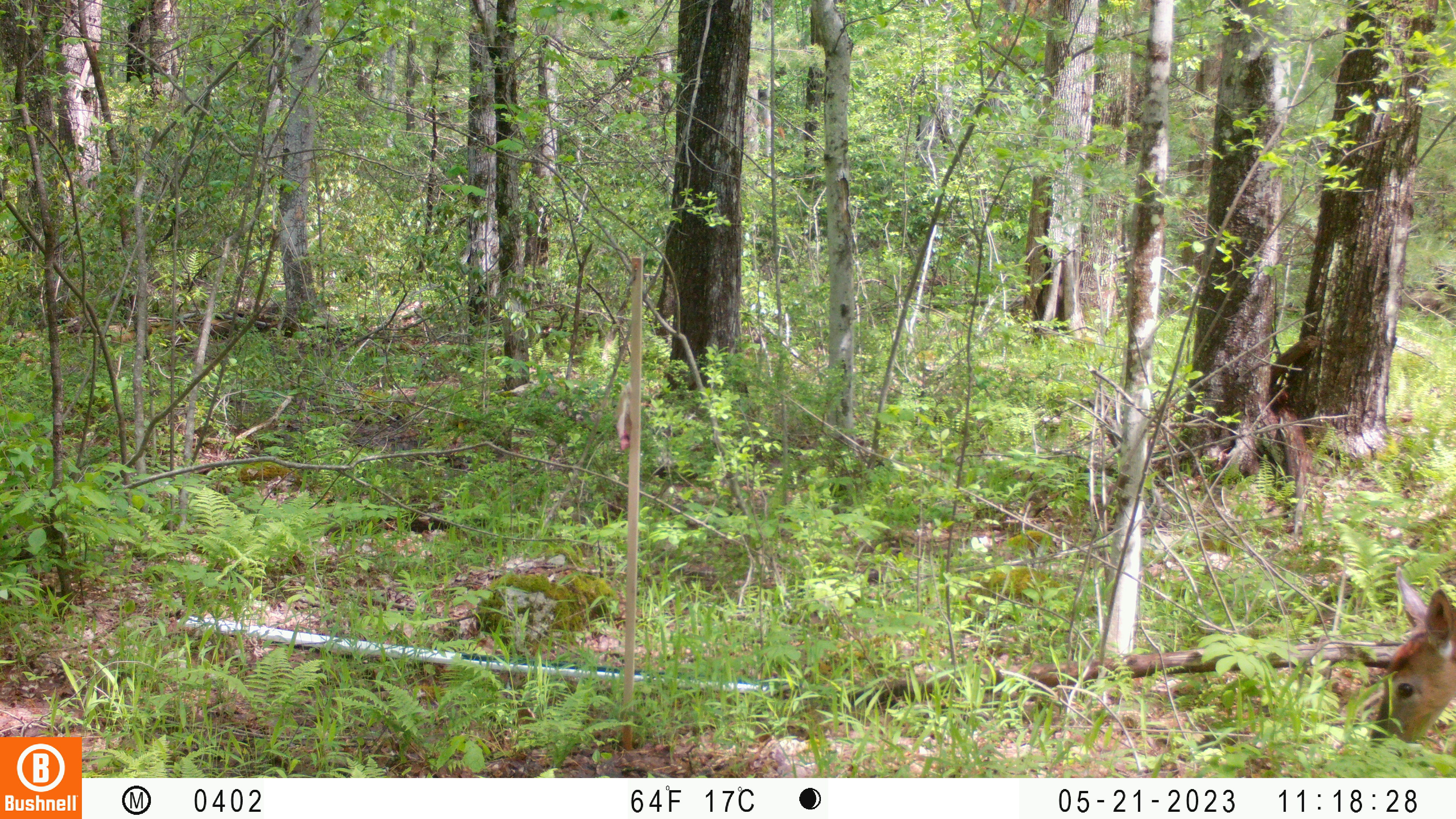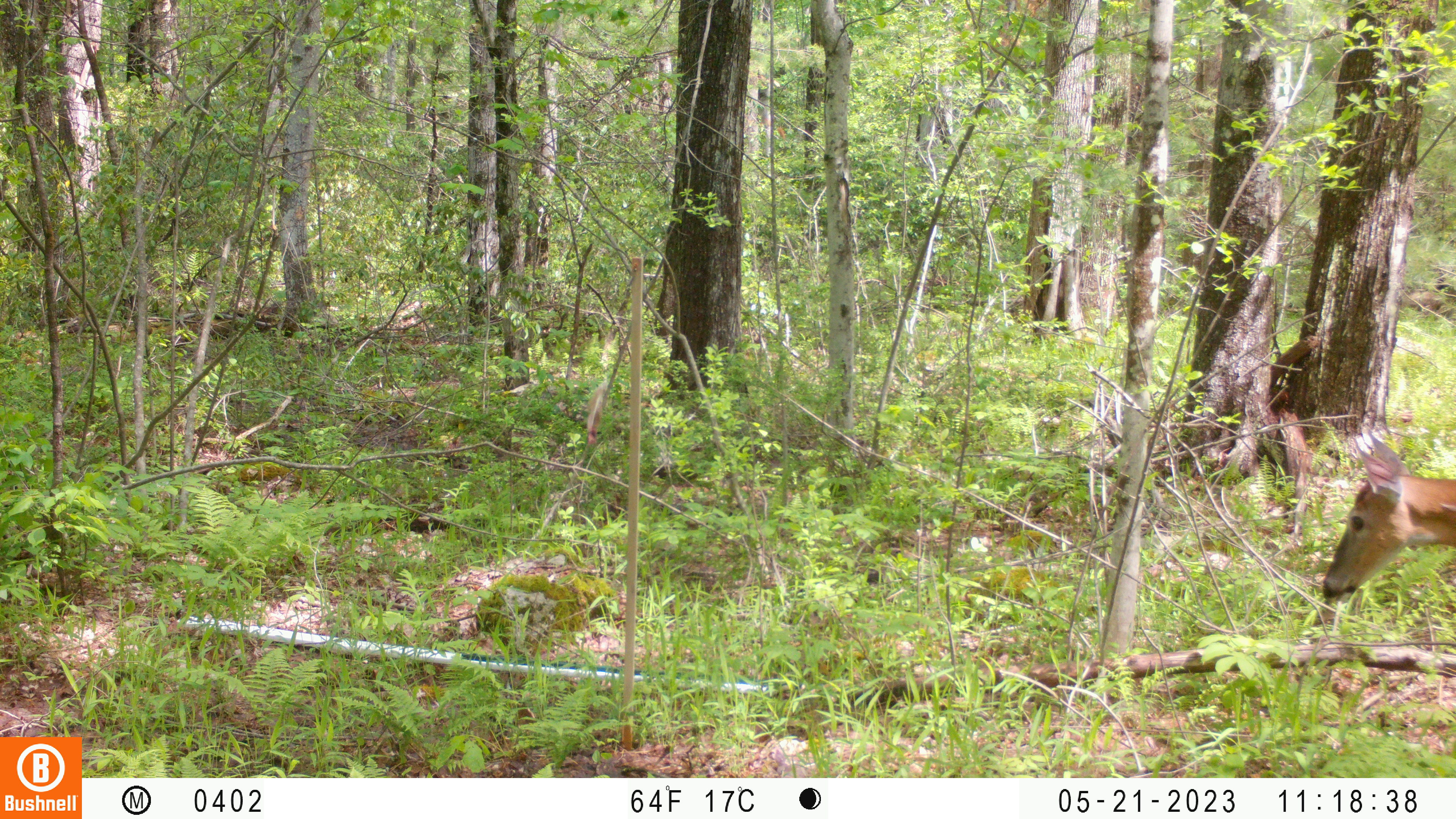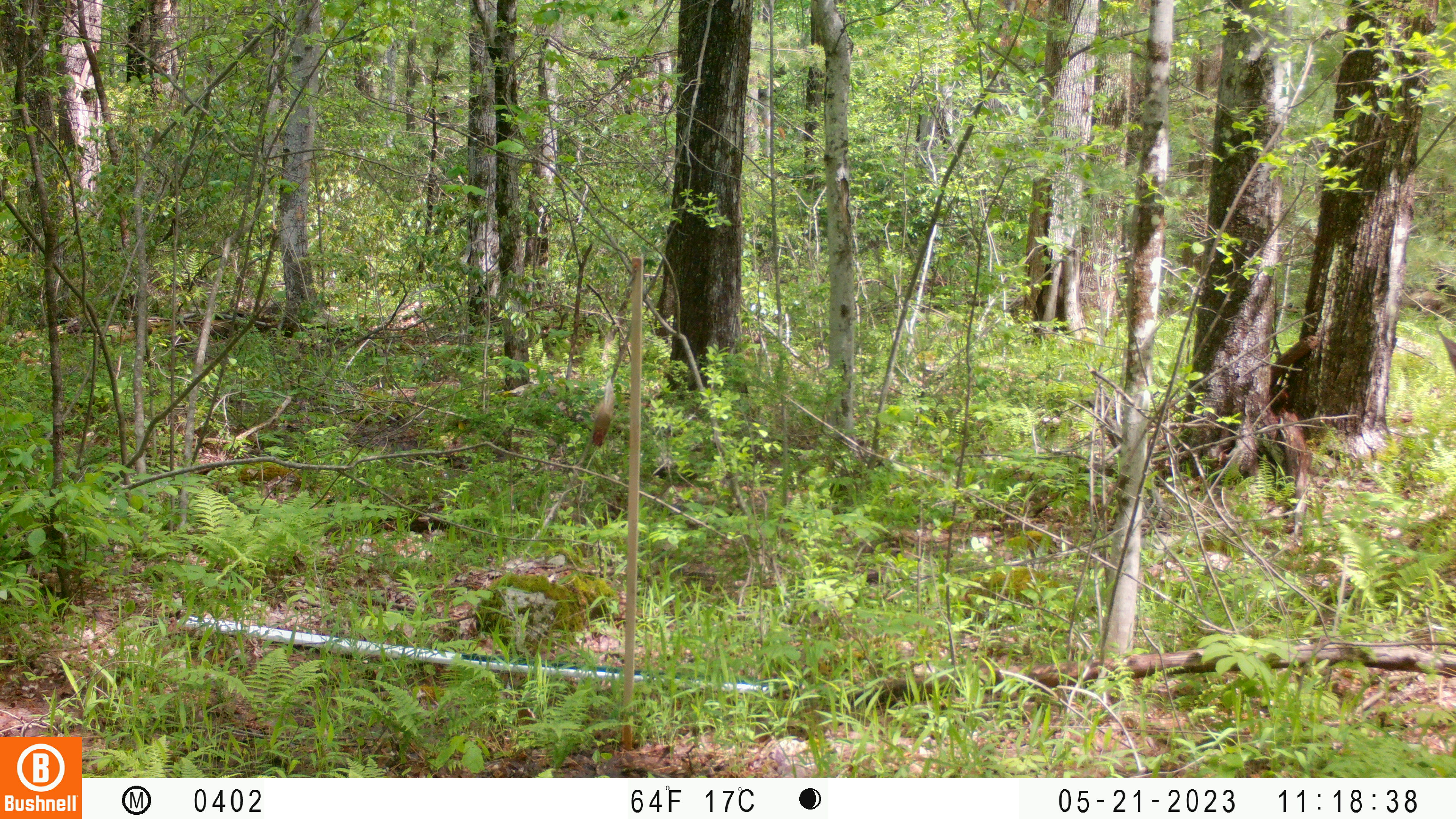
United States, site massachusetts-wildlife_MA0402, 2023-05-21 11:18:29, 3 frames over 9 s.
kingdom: Animalia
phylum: Chordata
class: Mammalia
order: Artiodactyla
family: Cervidae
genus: Odocoileus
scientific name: Odocoileus virginianus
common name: white-tailed deer